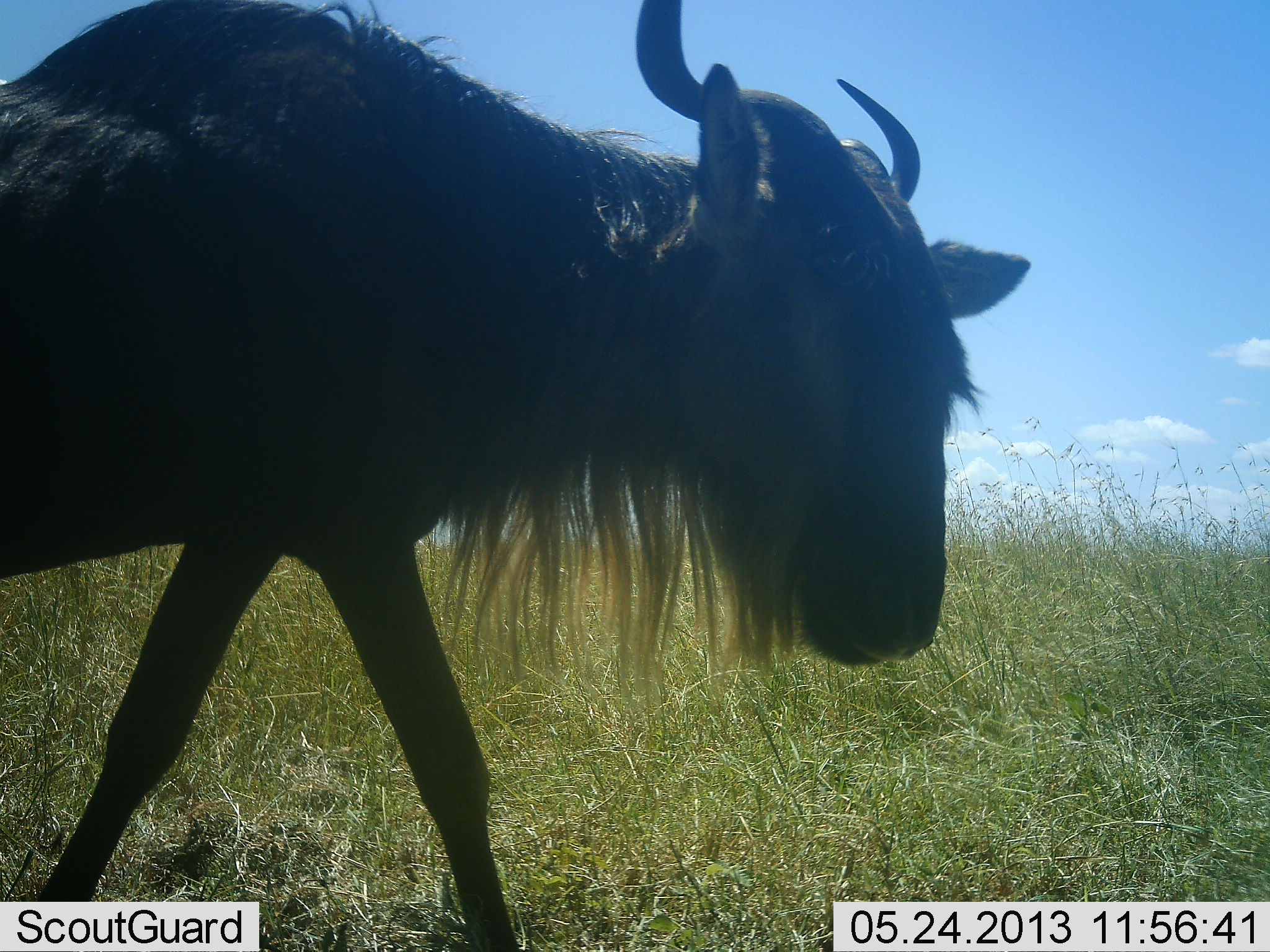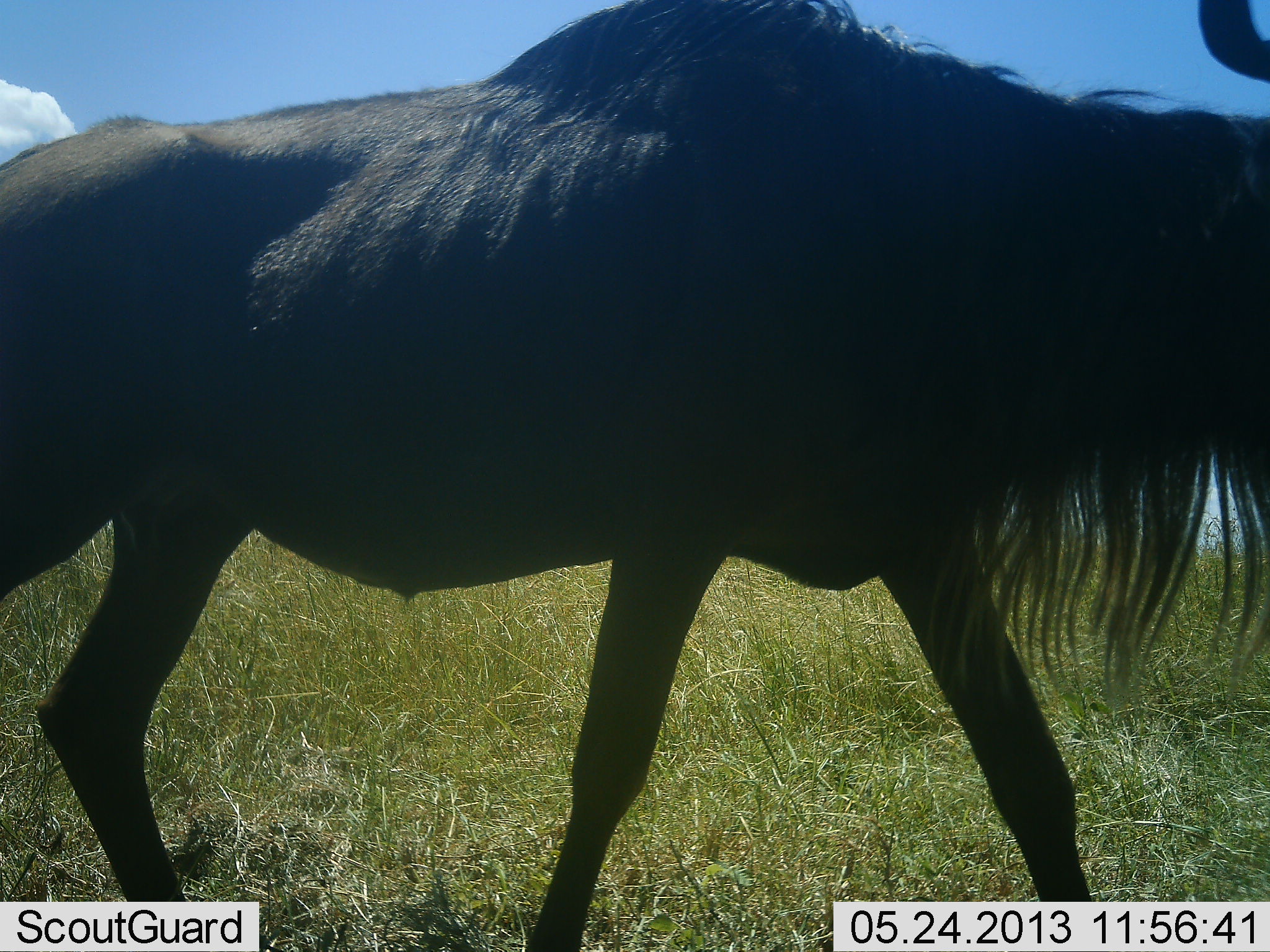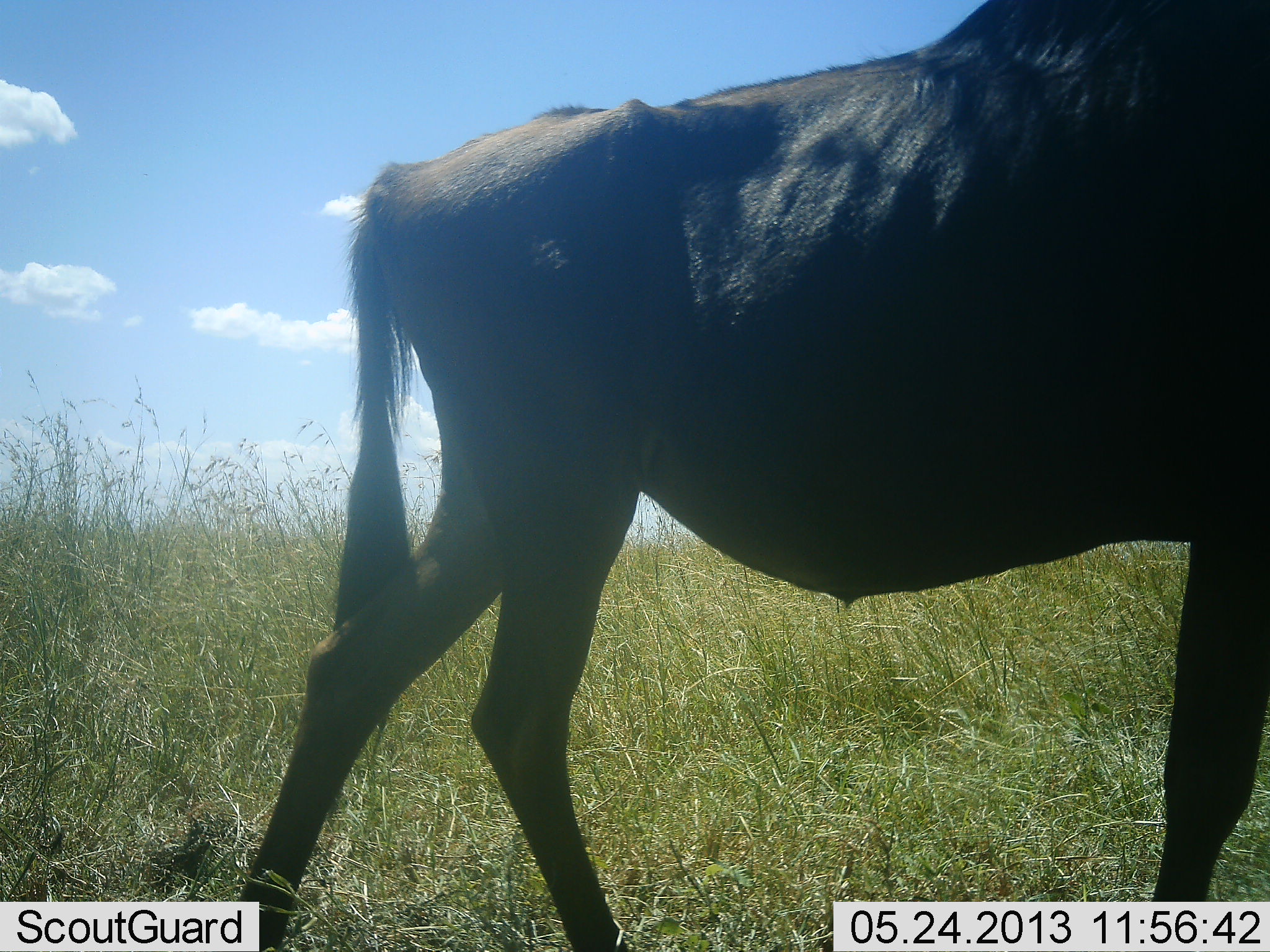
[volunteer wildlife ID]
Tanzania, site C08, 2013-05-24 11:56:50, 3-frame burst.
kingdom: Animalia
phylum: Chordata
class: Mammalia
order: Artiodactyla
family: Bovidae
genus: Connochaetes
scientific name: Connochaetes taurinus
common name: blue wildebeest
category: wildebeest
Wildebeest (blue wildebeest) (Connochaetes taurinus), count 1. Behavior (volunteer vote fractions): standing 9%, resting 0%, moving 94%, interacting 0%. Young present (vote fraction): 0%. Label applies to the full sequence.